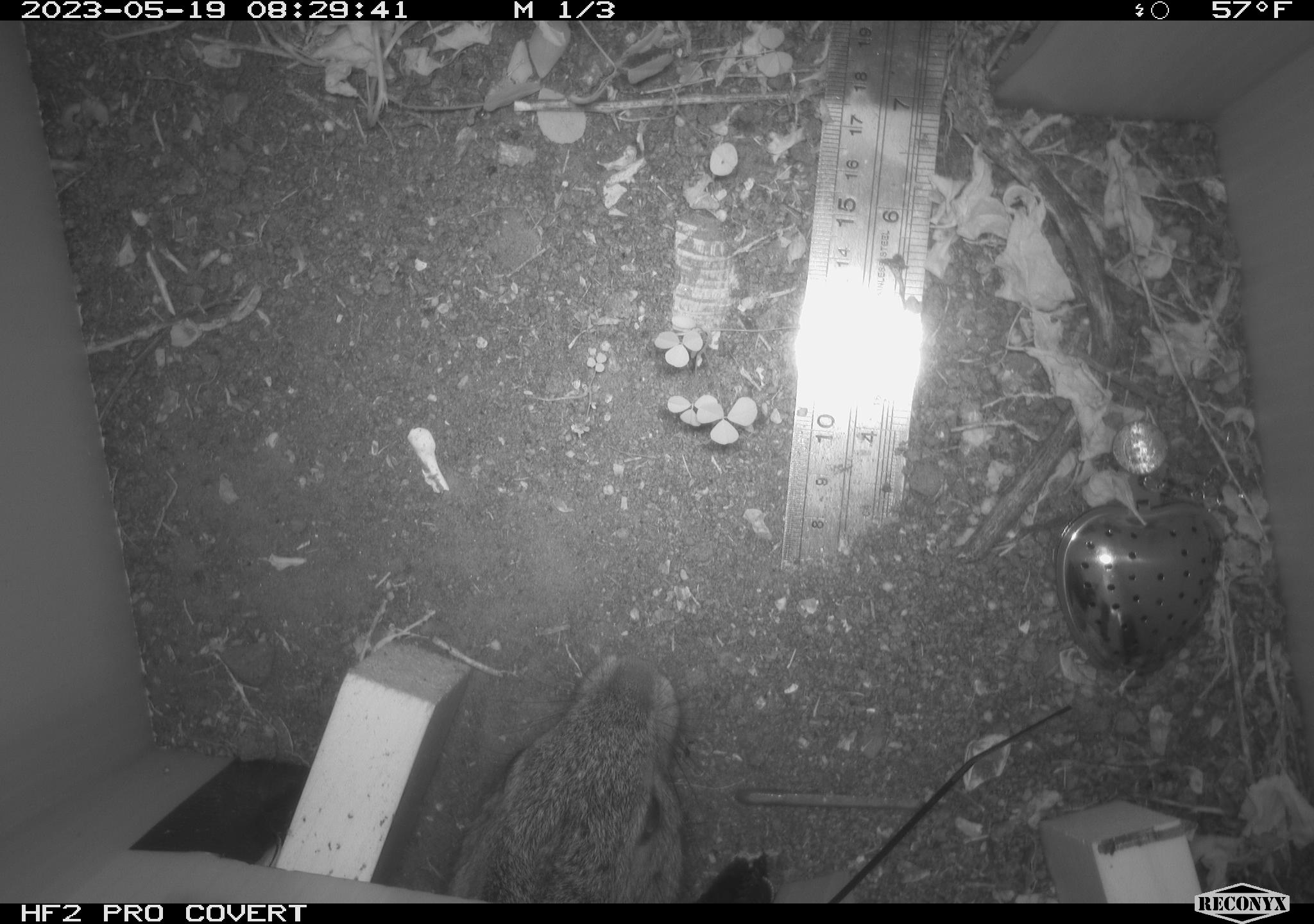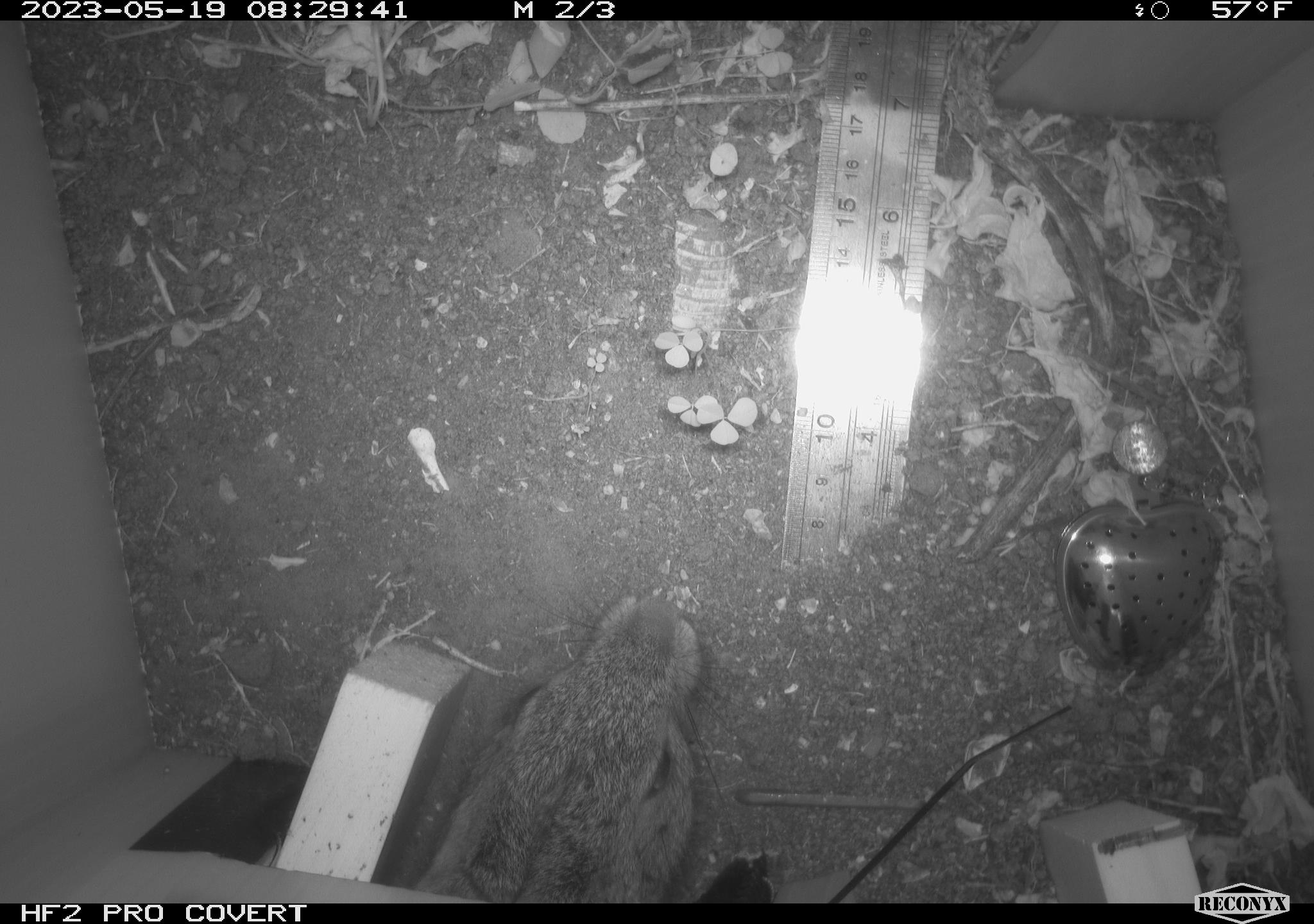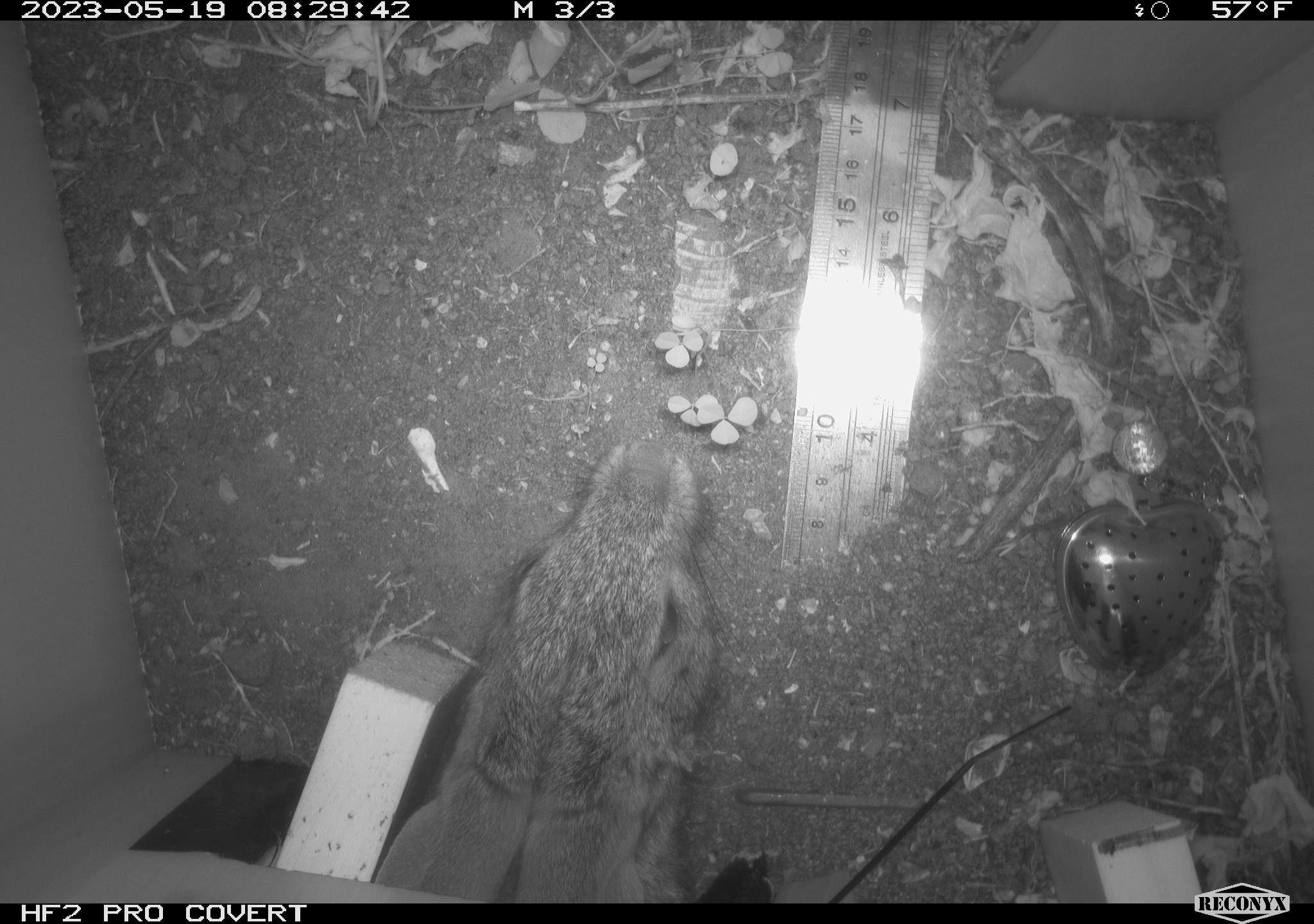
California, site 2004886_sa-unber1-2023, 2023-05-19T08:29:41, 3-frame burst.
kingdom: Animalia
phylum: Chordata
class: Mammalia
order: Lagomorpha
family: Leporidae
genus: Sylvilagus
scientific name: Sylvilagus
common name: cottontail rabbits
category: sylvilagus species